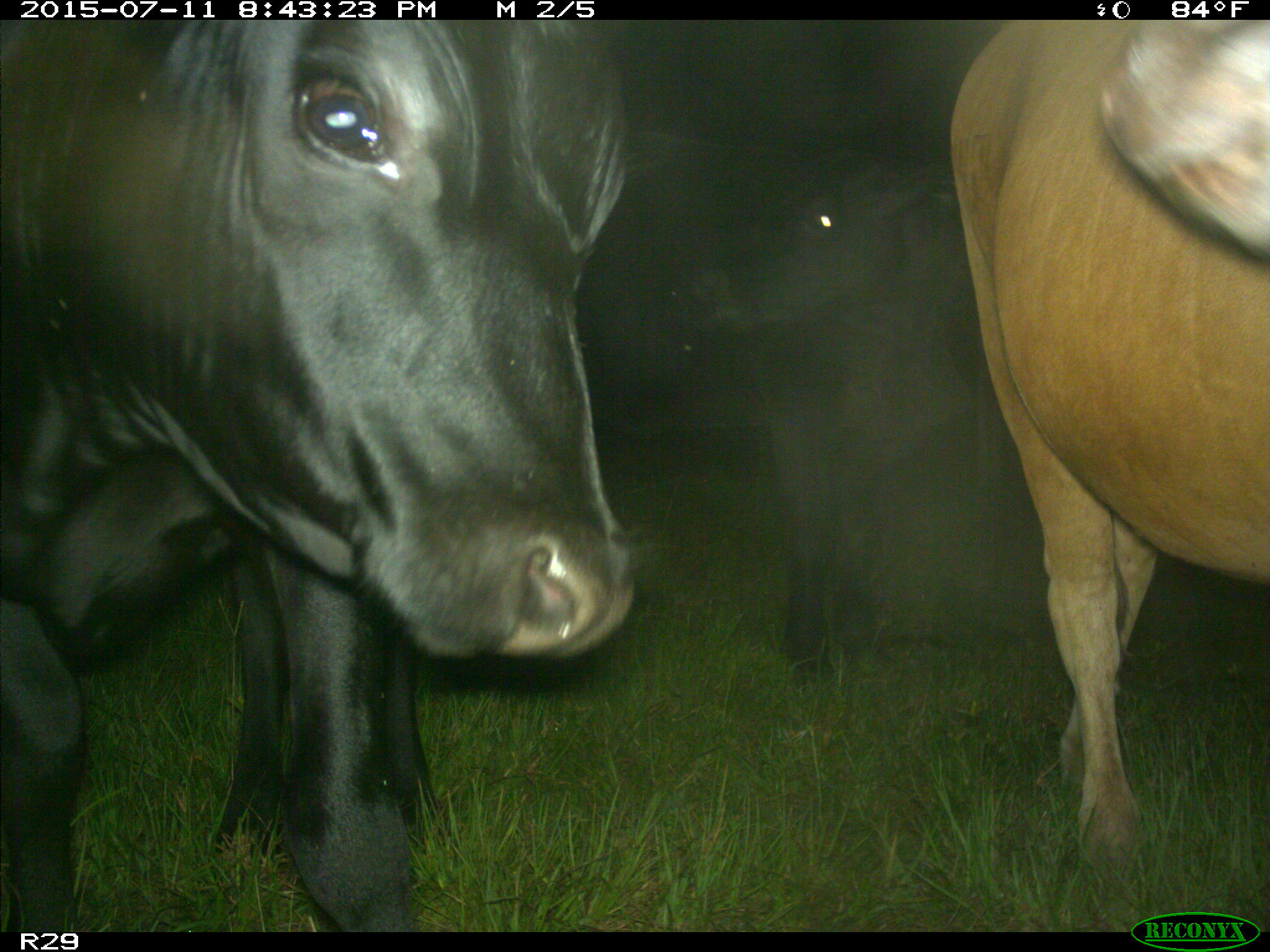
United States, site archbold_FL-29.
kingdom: Animalia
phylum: Chordata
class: Mammalia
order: Artiodactyla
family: Bovidae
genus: Bos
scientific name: Bos taurus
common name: domestic cow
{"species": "Bos taurus (domestic cow)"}